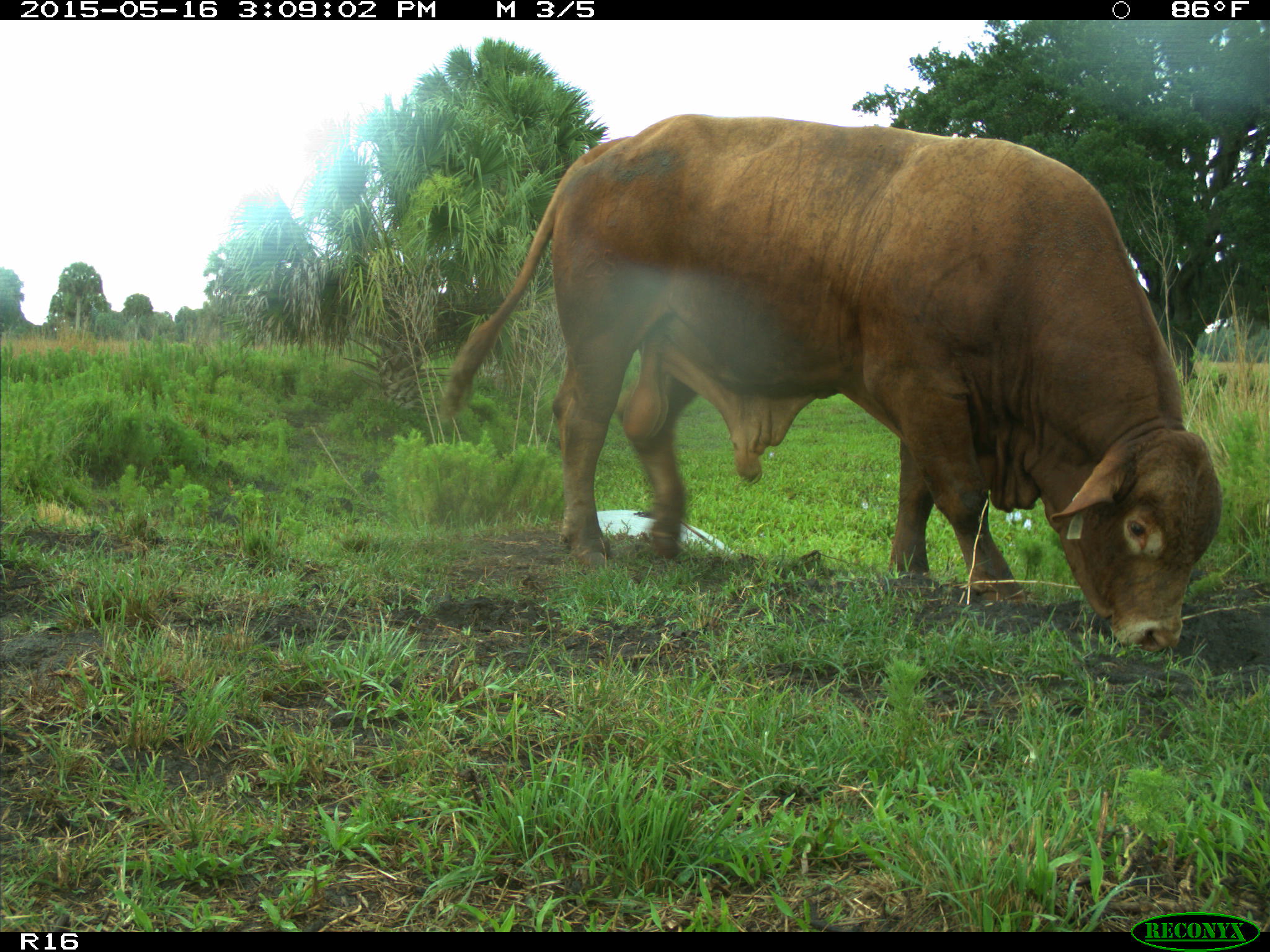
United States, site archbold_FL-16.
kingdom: Animalia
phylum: Chordata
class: Mammalia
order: Artiodactyla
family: Bovidae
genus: Bos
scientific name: Bos taurus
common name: domestic cow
Bos taurus (domestic cow).